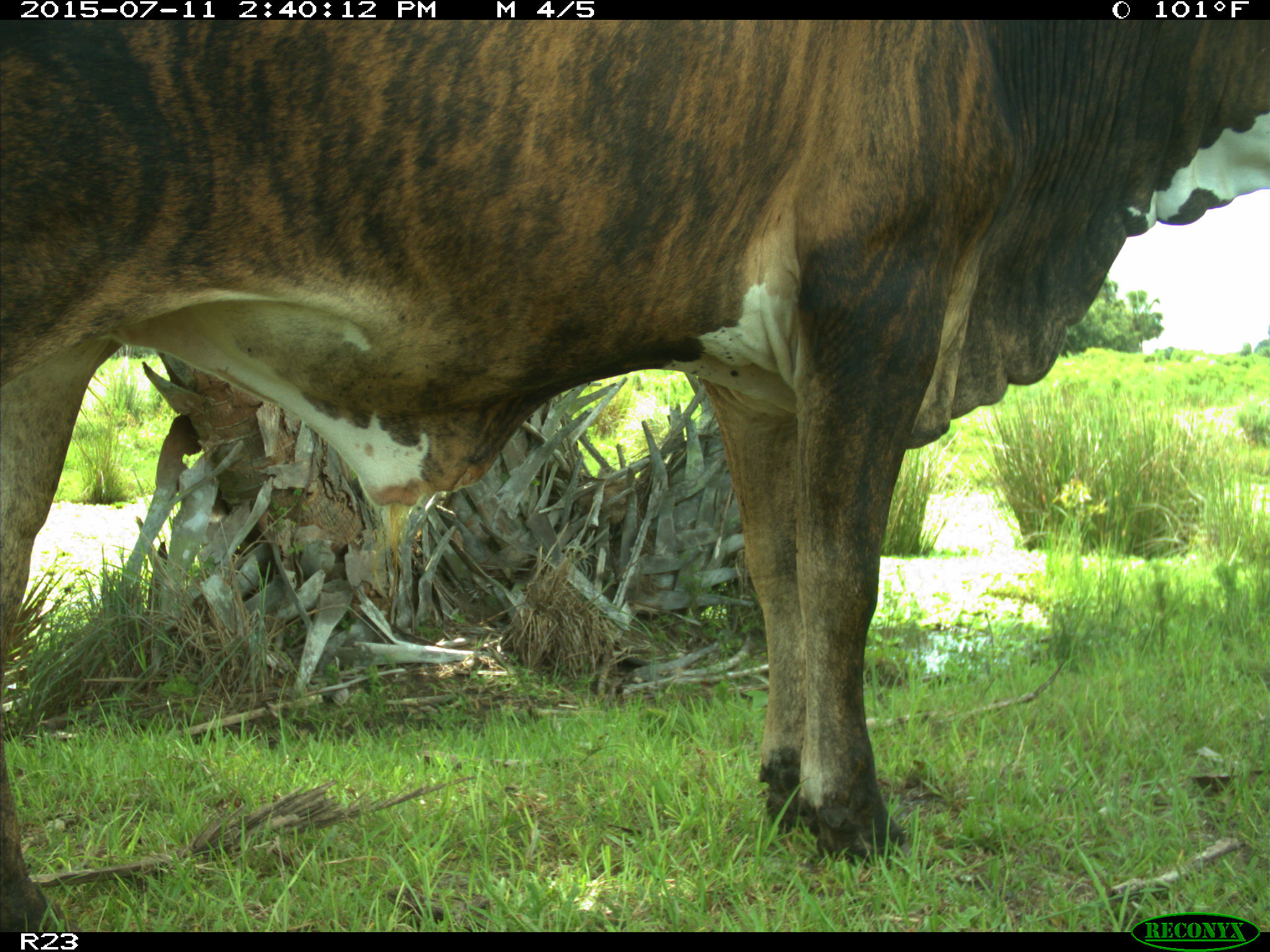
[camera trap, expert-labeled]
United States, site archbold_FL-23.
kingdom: Animalia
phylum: Chordata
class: Mammalia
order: Artiodactyla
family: Bovidae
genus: Bos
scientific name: Bos taurus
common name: domestic cow